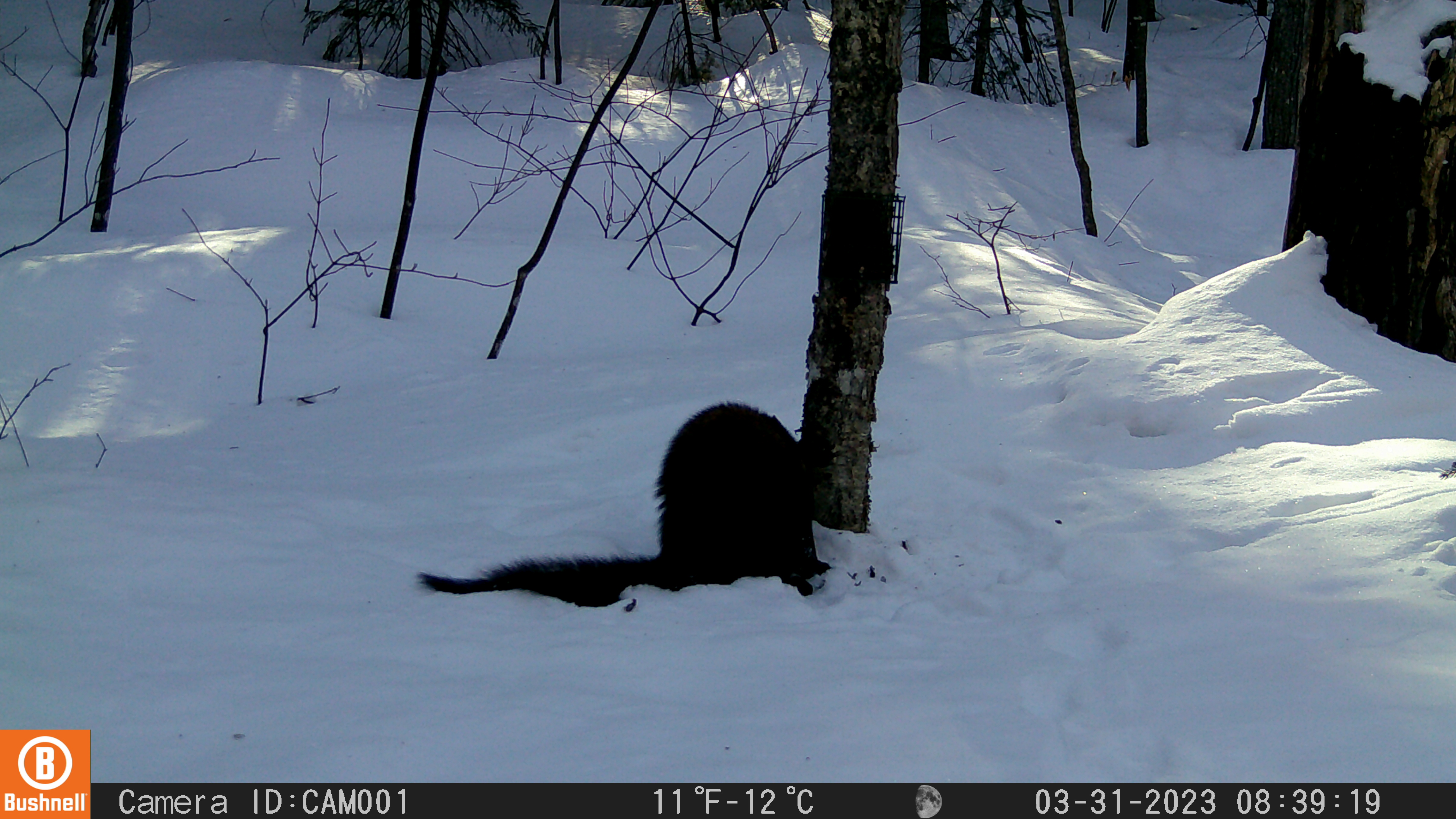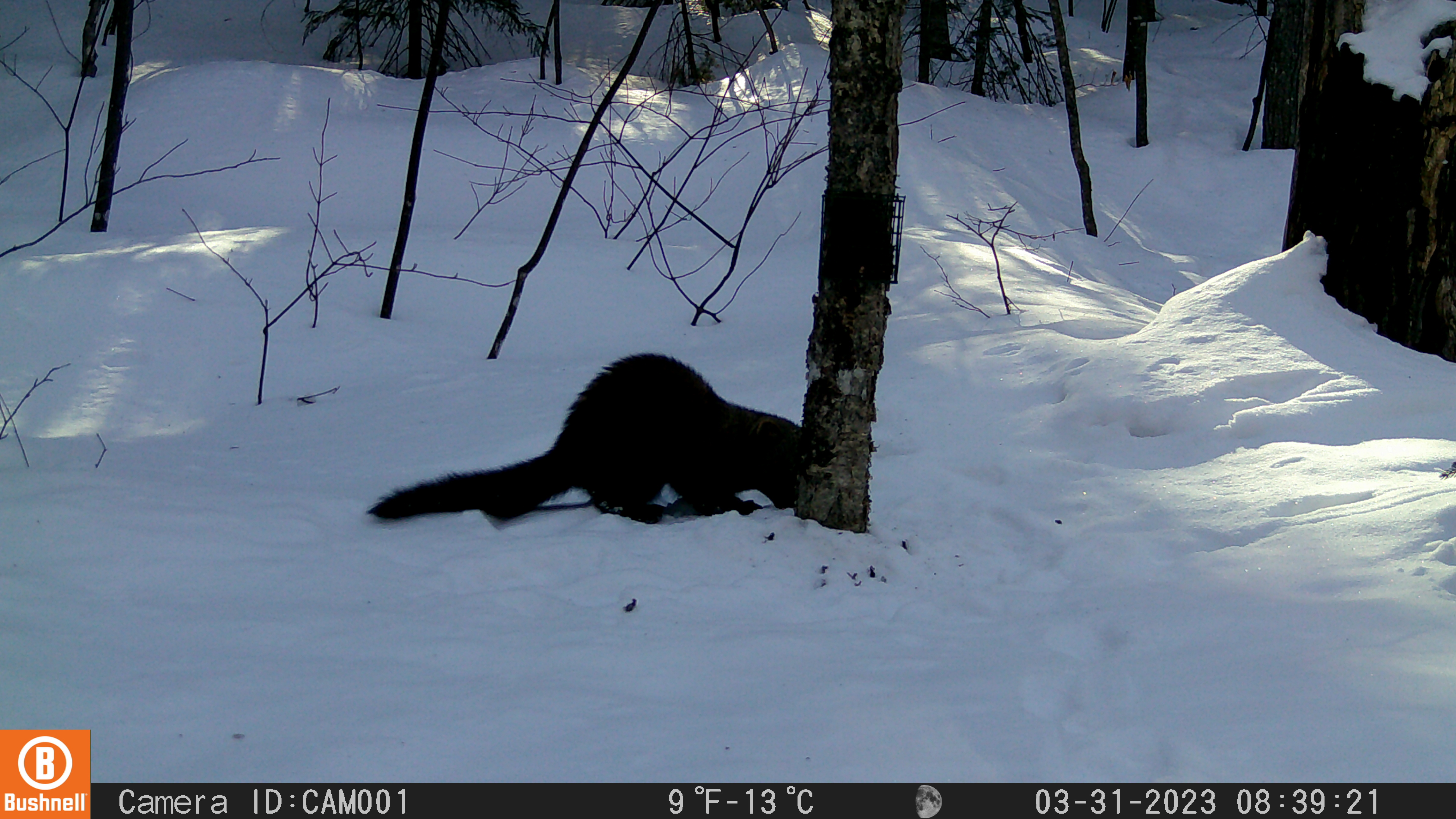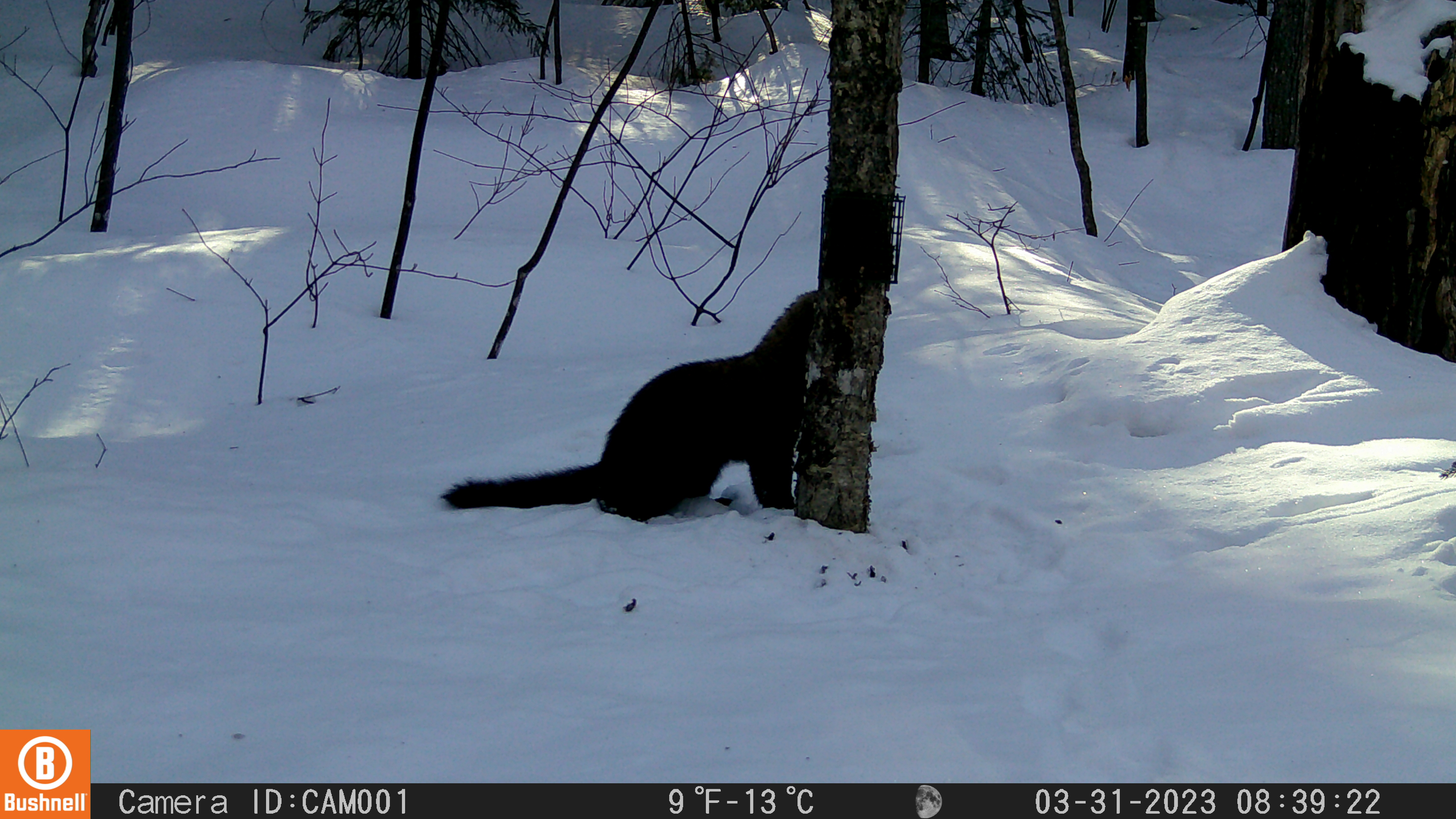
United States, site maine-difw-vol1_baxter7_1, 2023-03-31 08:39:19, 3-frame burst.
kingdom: Animalia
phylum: Chordata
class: Mammalia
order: Carnivora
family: Mustelidae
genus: Pekania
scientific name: Pekania pennanti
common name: fisher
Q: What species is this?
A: Fisher (Pekania pennanti).